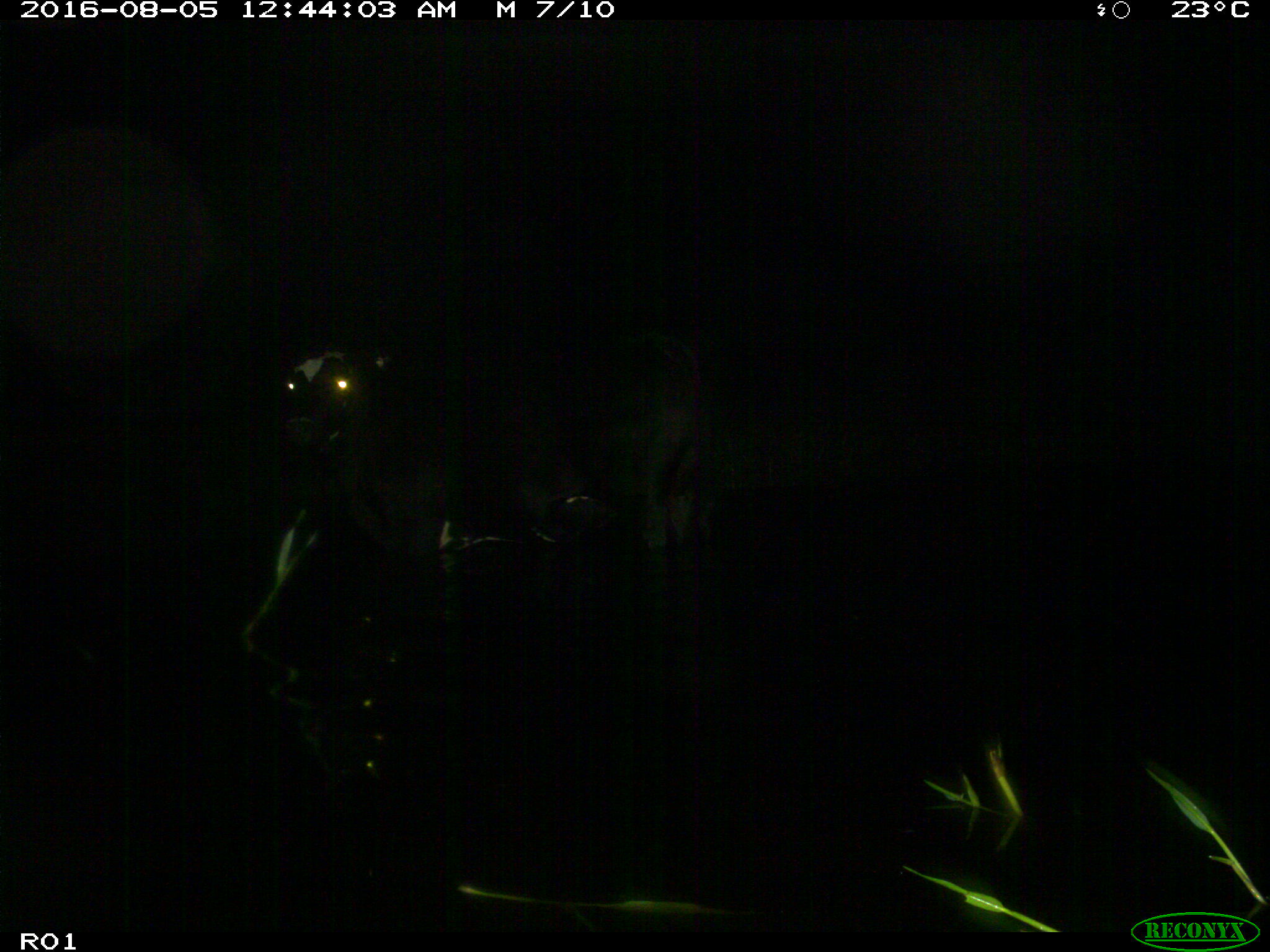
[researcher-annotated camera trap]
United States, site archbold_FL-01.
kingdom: Animalia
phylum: Chordata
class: Mammalia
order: Artiodactyla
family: Bovidae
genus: Bos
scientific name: Bos taurus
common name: domestic cow